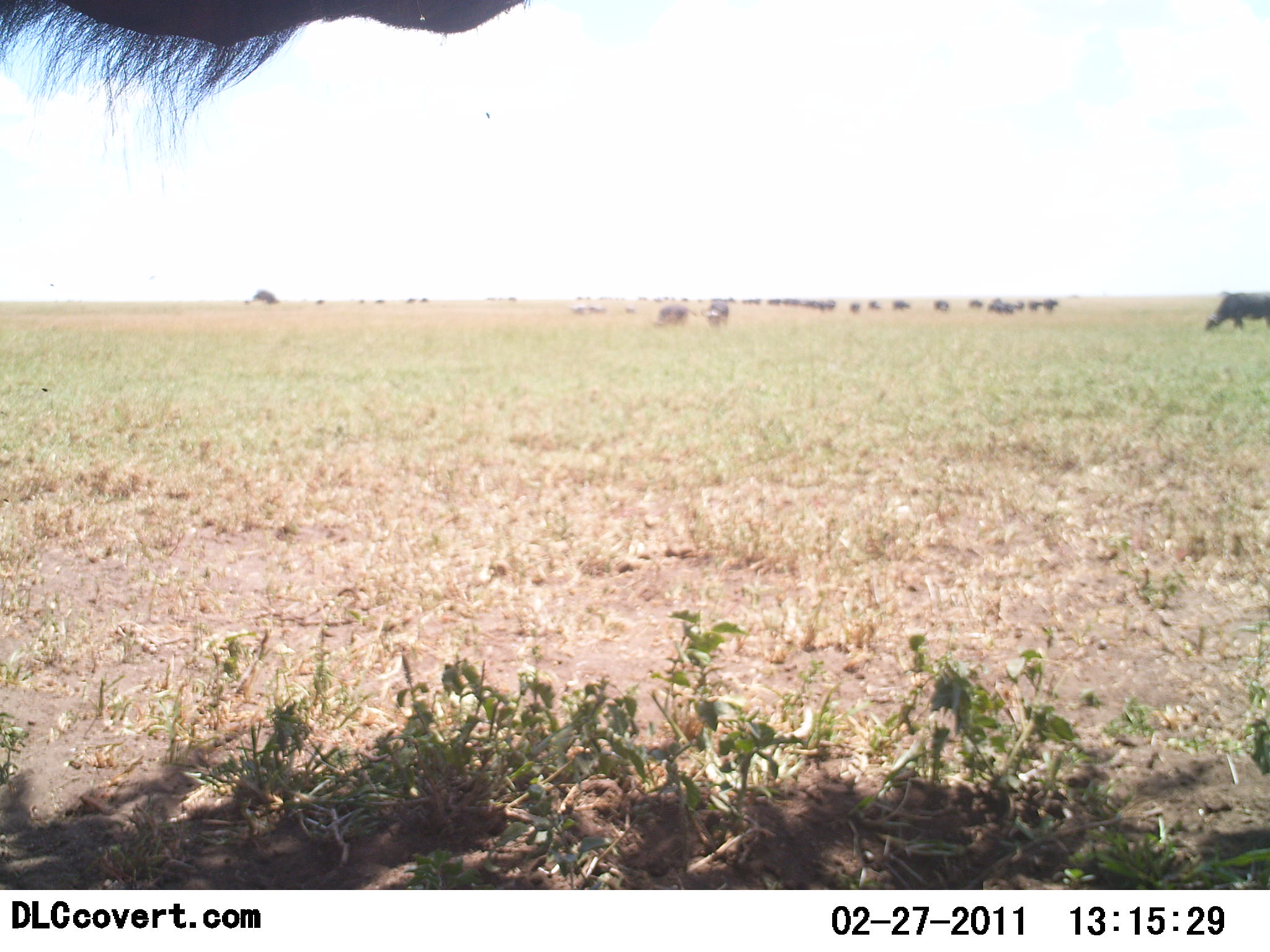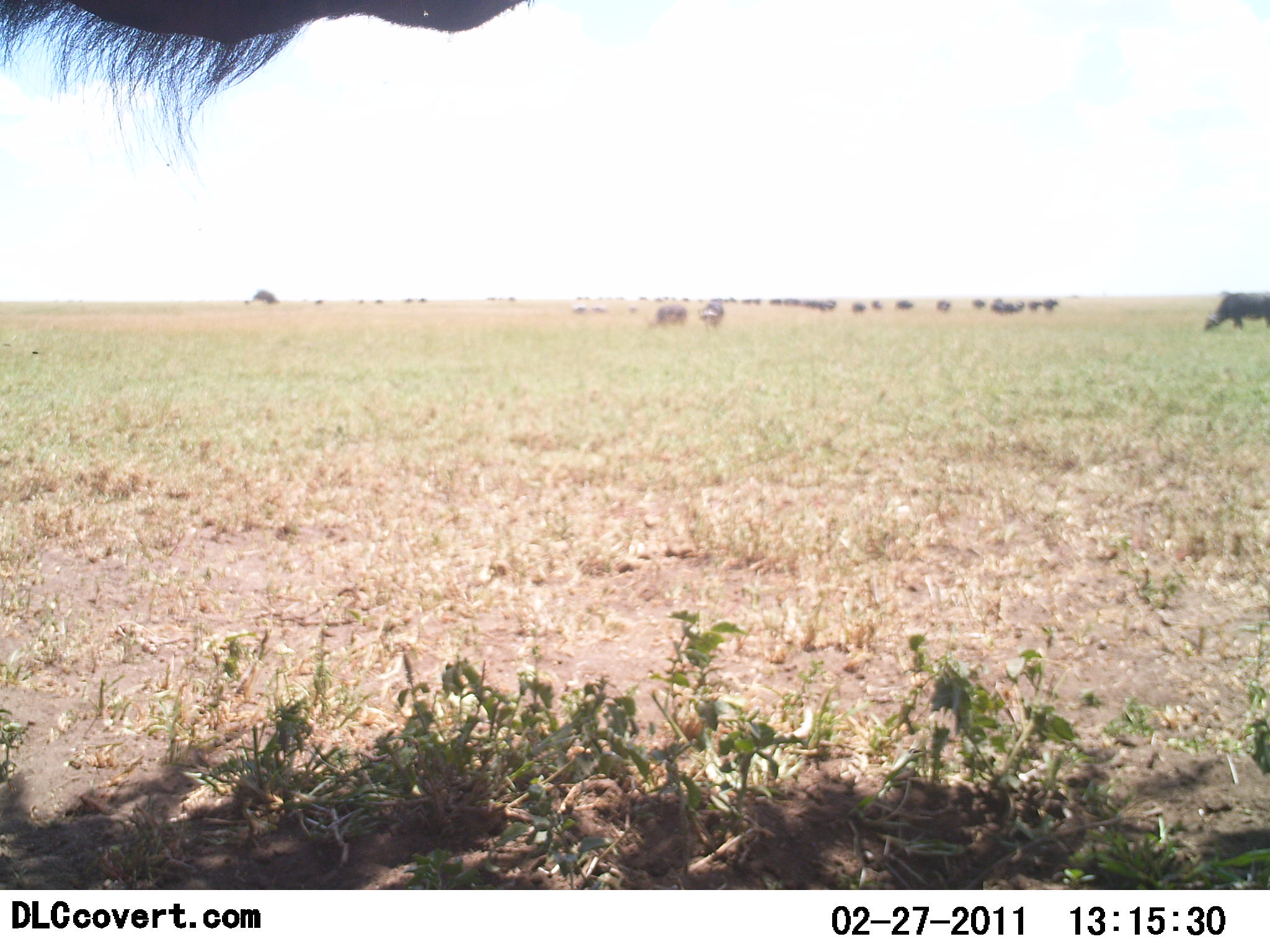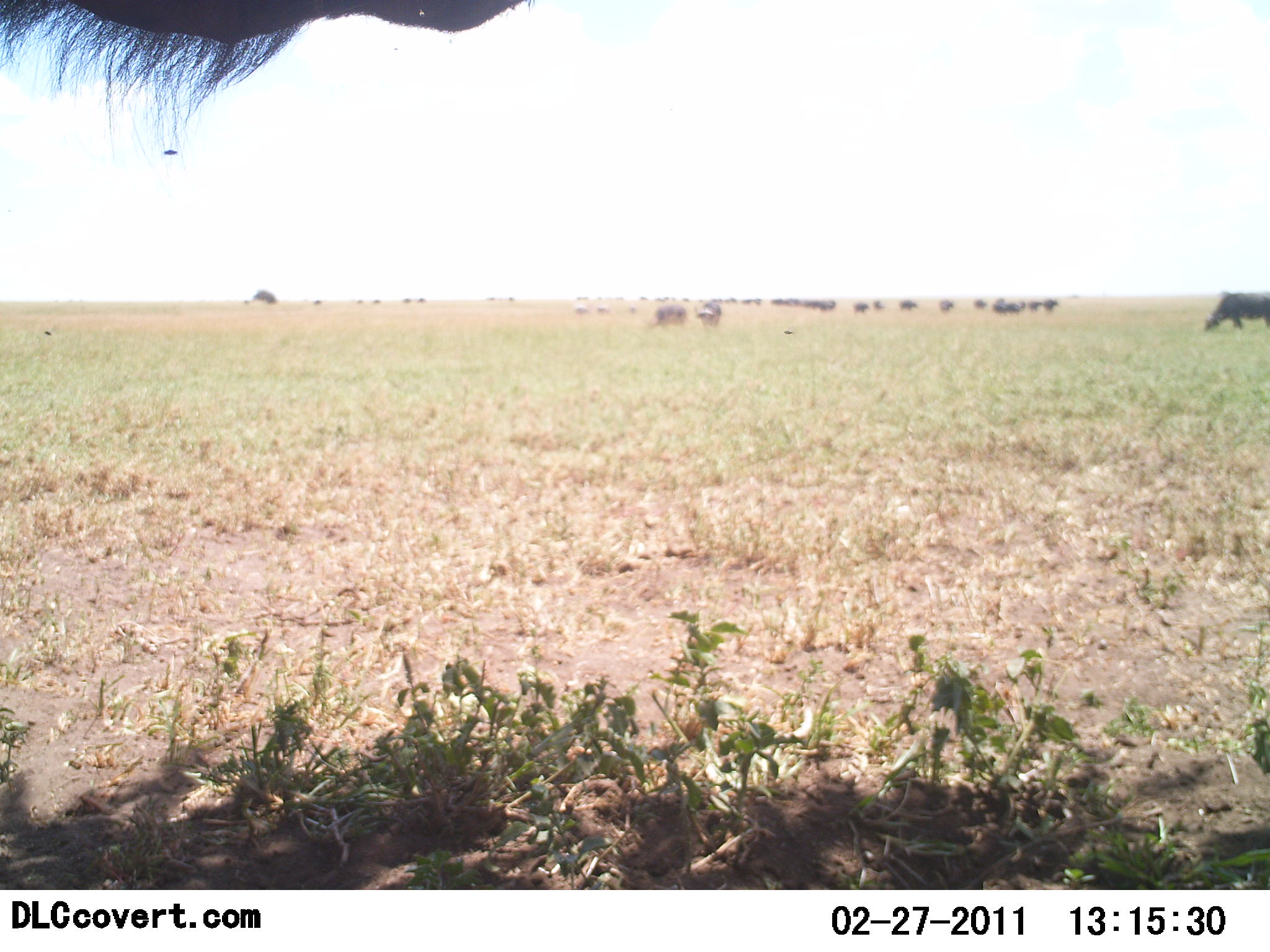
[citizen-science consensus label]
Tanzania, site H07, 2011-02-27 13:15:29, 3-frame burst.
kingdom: Animalia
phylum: Chordata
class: Mammalia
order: Artiodactyla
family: Bovidae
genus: Syncerus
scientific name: Syncerus caffer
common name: cape buffalo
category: buffalo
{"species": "buffalo (cape buffalo) (Syncerus caffer)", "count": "11-50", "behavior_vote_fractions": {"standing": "50%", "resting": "0%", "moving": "17%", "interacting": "0%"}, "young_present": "0%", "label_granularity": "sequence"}